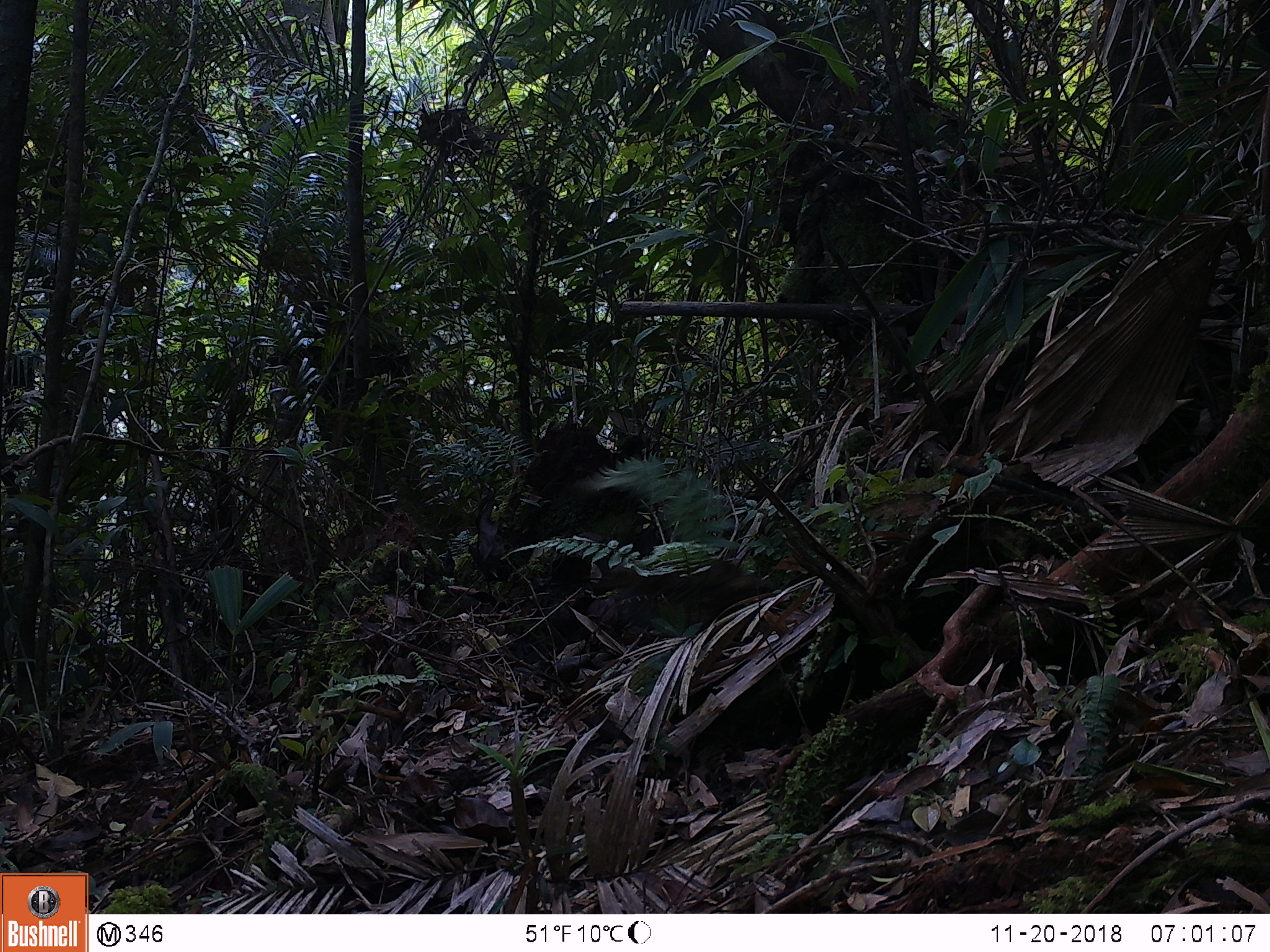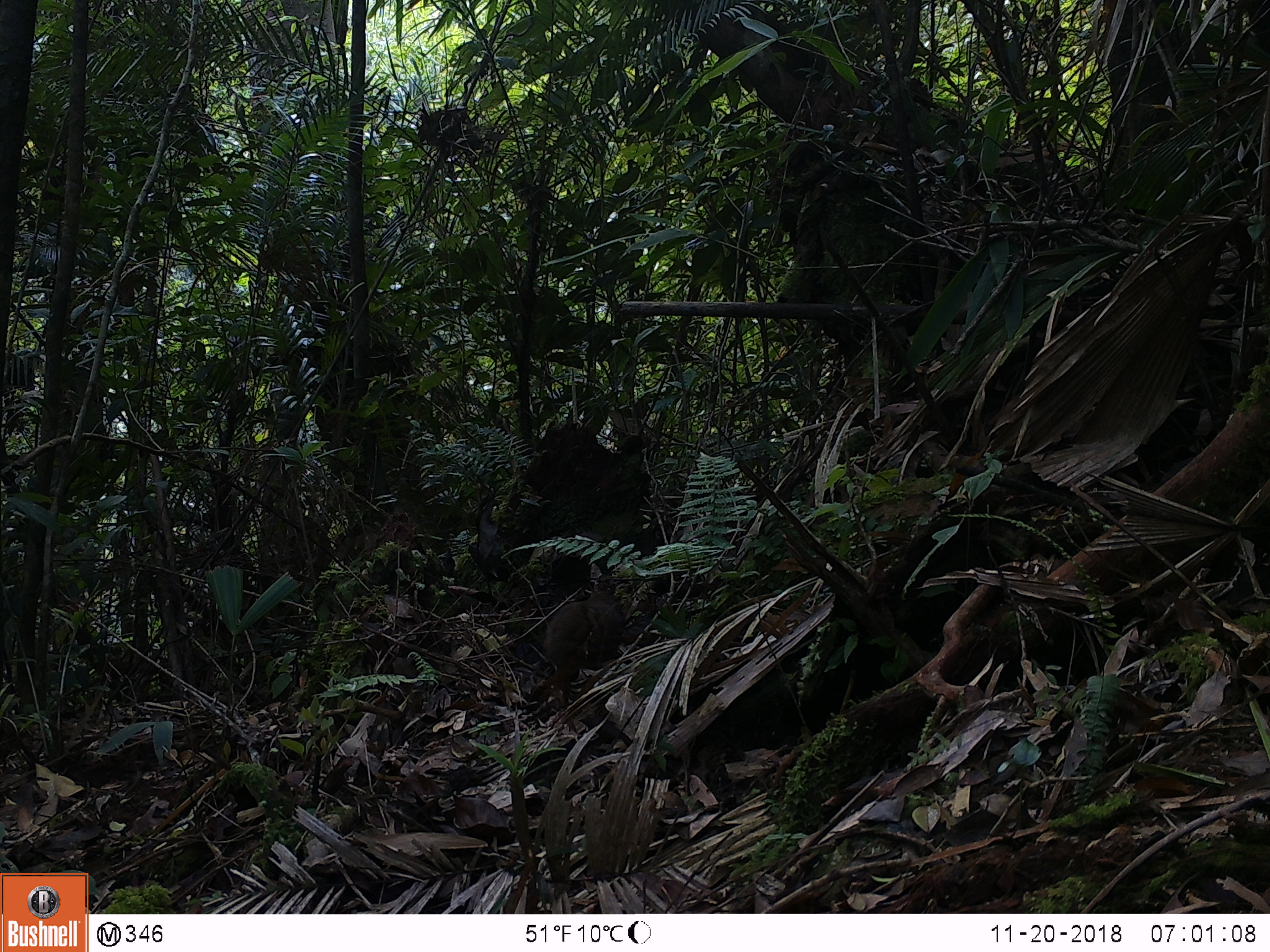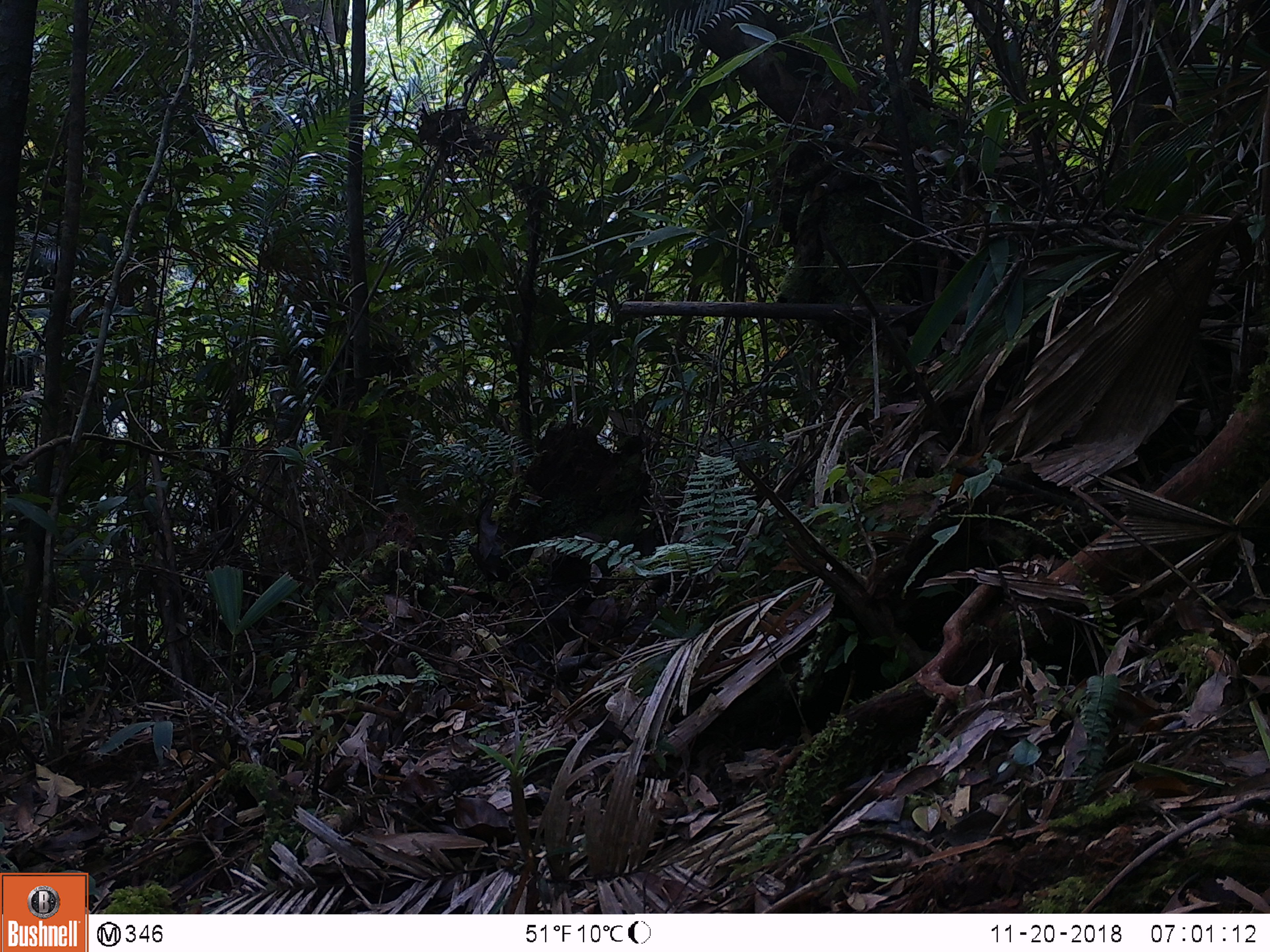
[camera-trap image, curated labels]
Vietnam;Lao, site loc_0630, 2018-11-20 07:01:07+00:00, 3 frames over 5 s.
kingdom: Animalia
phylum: Chordata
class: Aves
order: Galliformes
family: Phasianidae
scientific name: Phasianidae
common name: partridge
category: unidentified partridge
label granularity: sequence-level